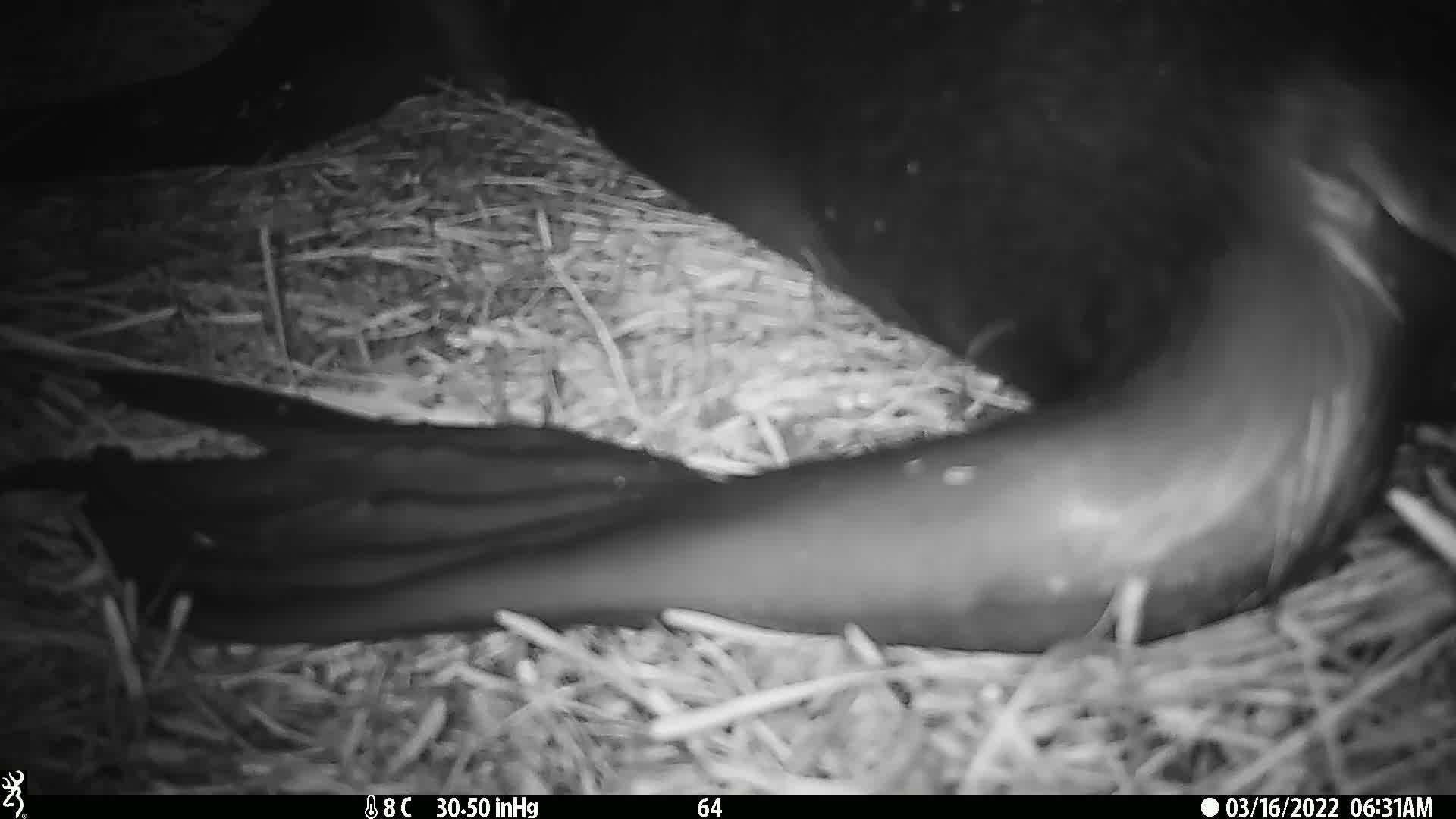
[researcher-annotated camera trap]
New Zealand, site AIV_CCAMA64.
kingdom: Animalia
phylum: Chordata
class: Mammalia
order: Carnivora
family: Otariidae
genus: Phocarctos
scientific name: Phocarctos hookeri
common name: new zealand sea lion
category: sealion